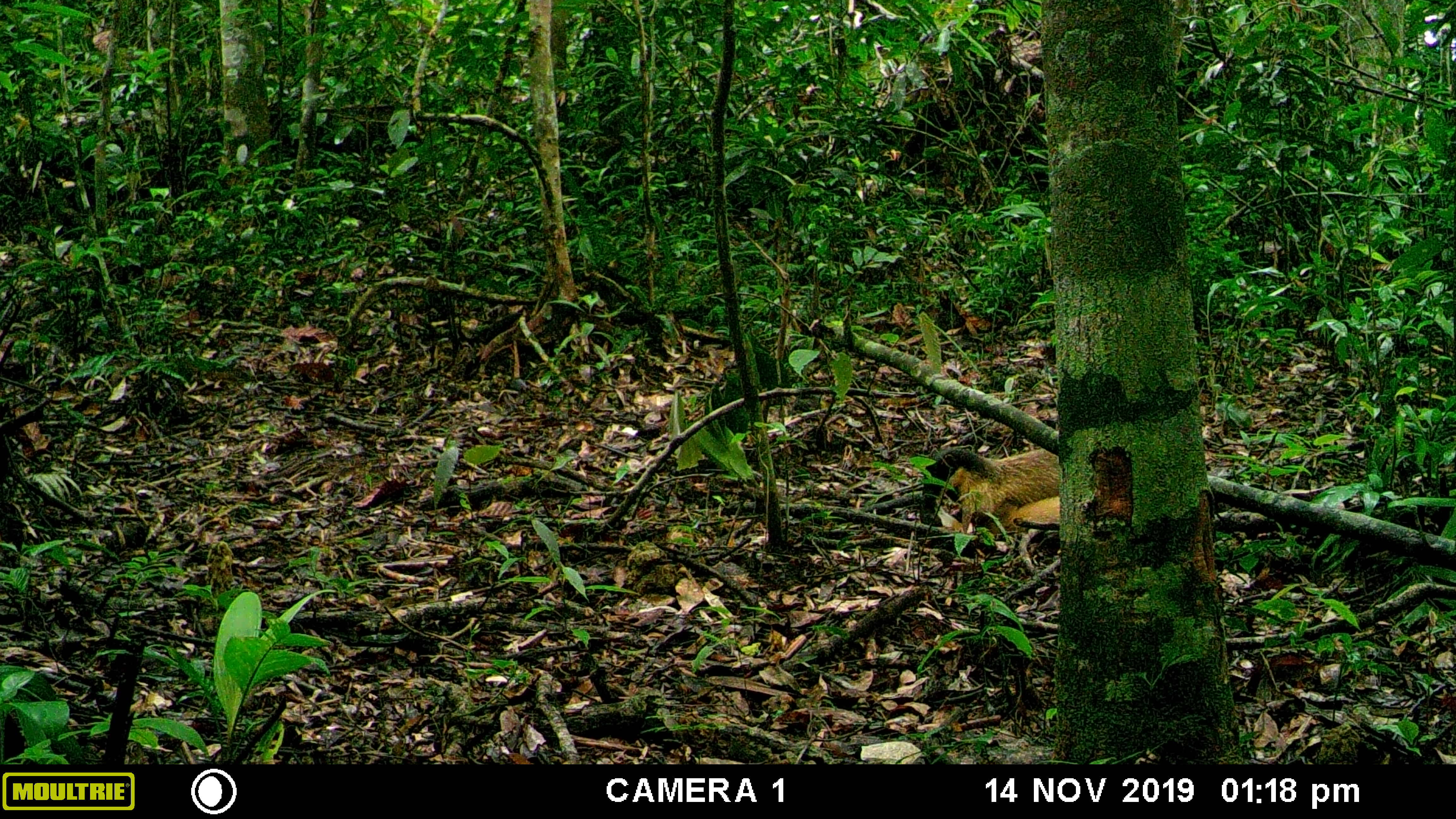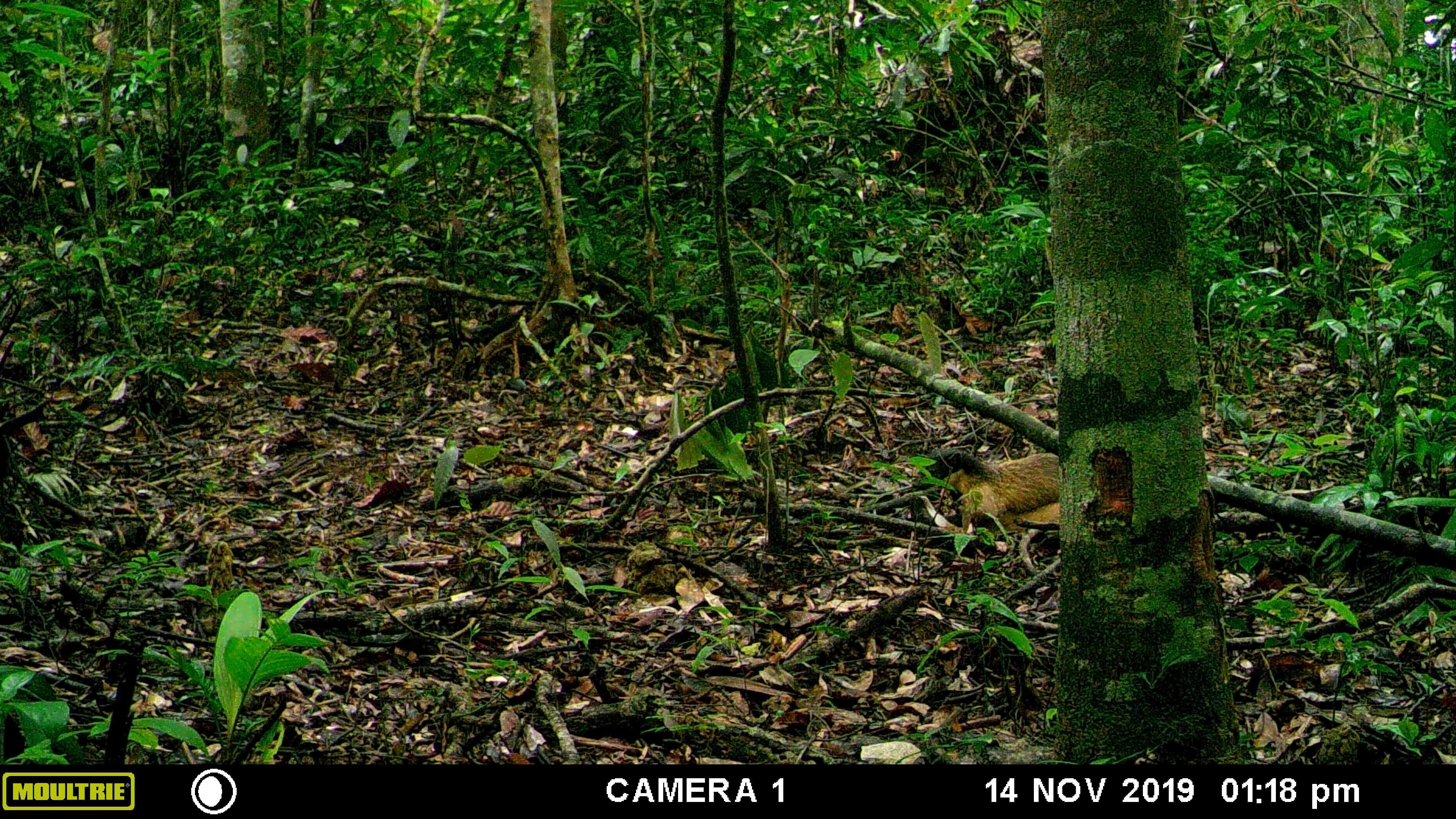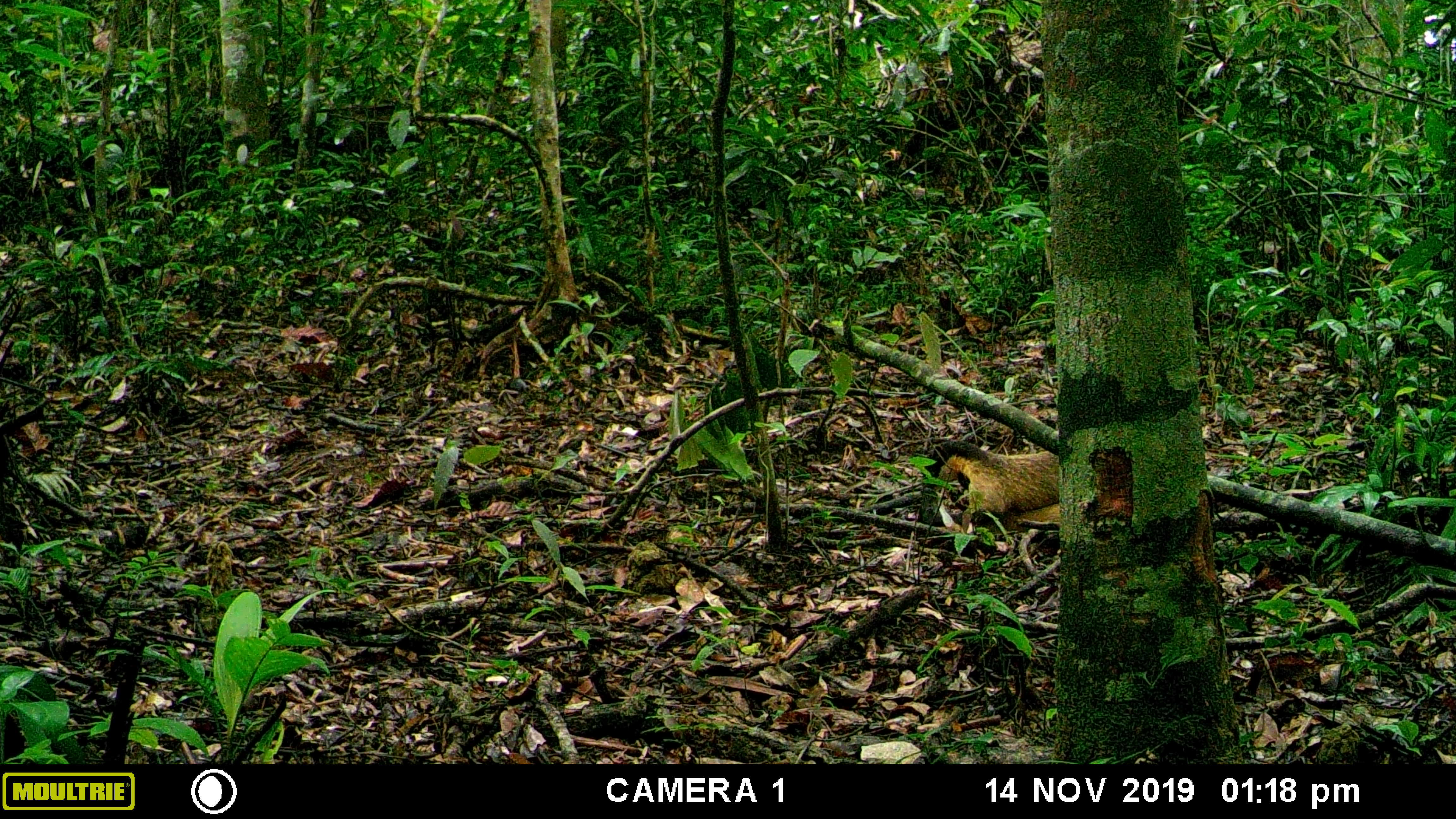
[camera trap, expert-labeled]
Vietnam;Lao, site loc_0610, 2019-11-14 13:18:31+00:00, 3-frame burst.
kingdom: Animalia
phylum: Chordata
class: Mammalia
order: Carnivora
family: Mustelidae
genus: Martes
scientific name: Martes flavigula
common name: yellow-throated marten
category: yellow throated marten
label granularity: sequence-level